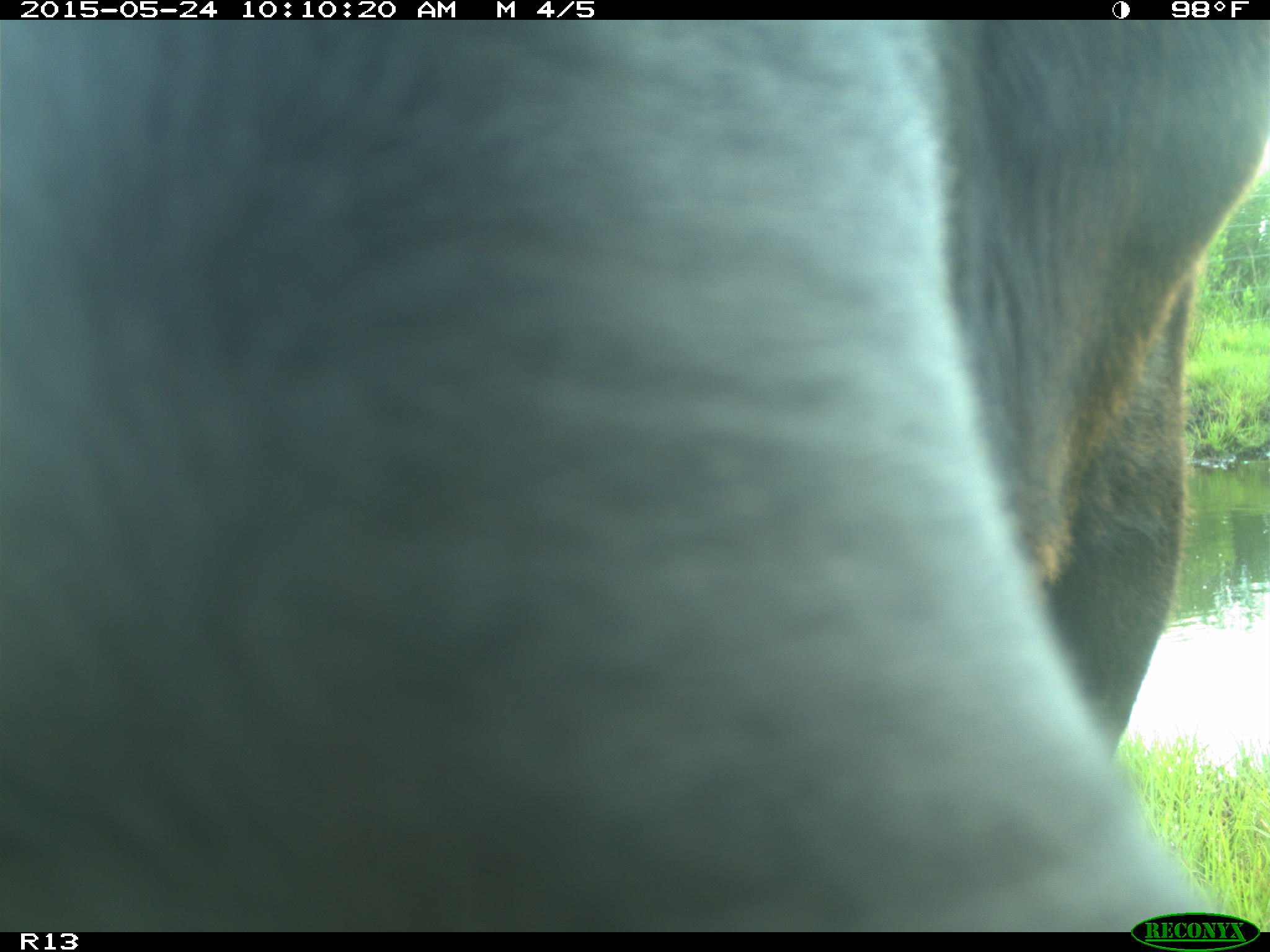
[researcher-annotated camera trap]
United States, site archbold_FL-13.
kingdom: Animalia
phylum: Chordata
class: Mammalia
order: Artiodactyla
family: Bovidae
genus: Bos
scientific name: Bos taurus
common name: domestic cow